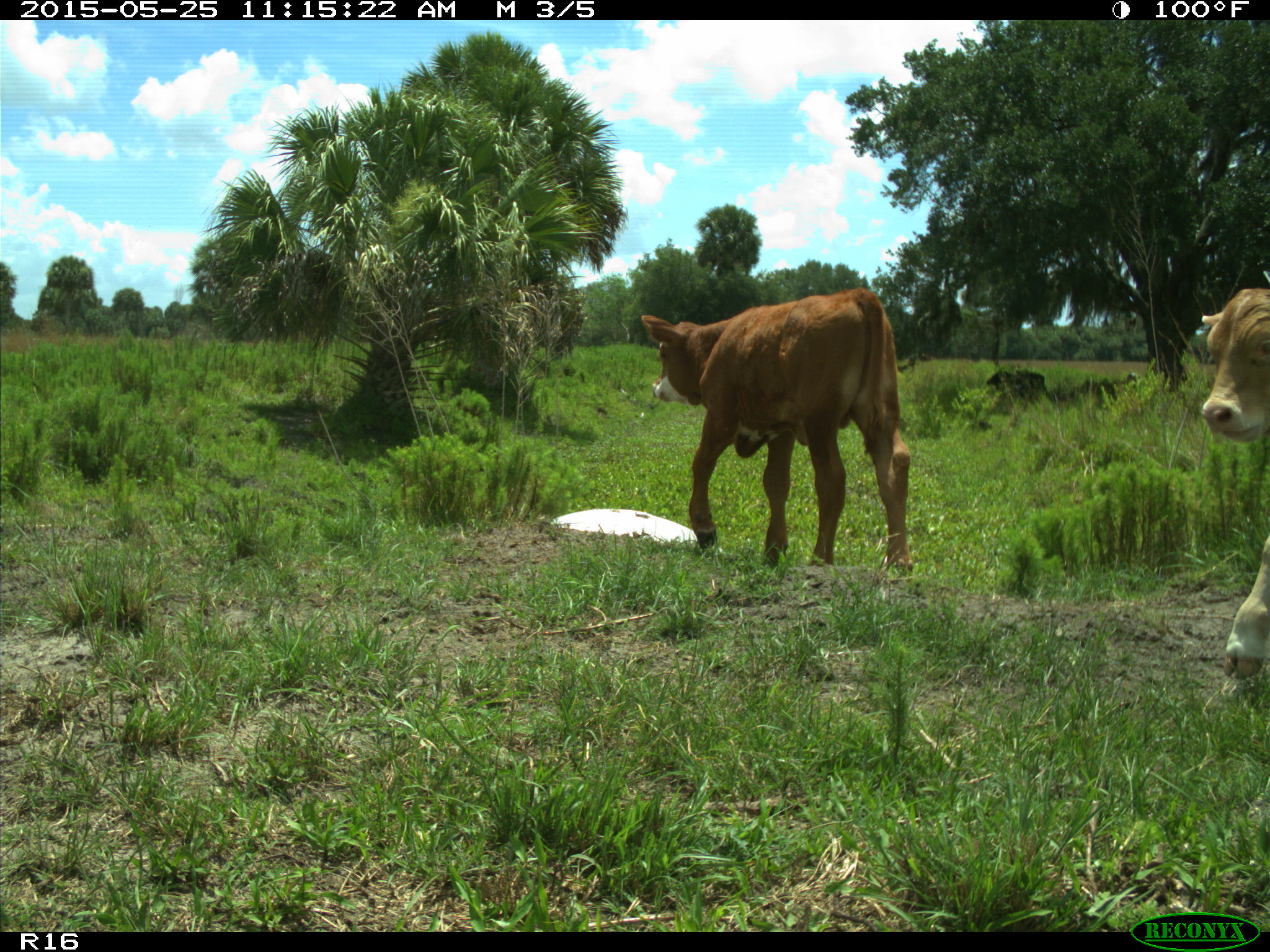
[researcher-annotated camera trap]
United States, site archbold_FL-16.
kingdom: Animalia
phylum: Chordata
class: Mammalia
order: Artiodactyla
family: Bovidae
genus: Bos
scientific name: Bos taurus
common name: domestic cow